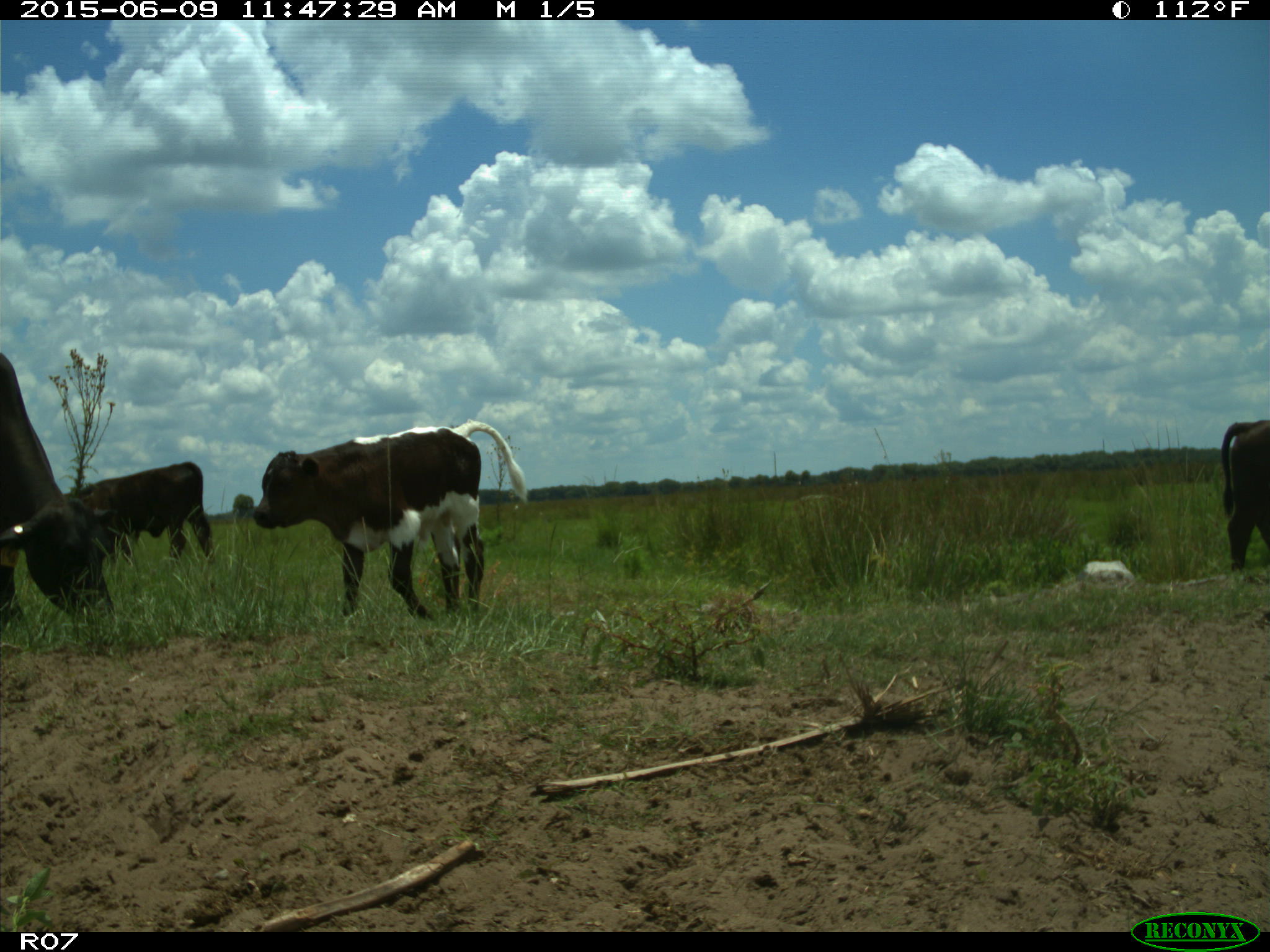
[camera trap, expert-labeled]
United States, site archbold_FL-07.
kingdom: Animalia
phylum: Chordata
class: Mammalia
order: Artiodactyla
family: Bovidae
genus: Bos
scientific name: Bos taurus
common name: domestic cow